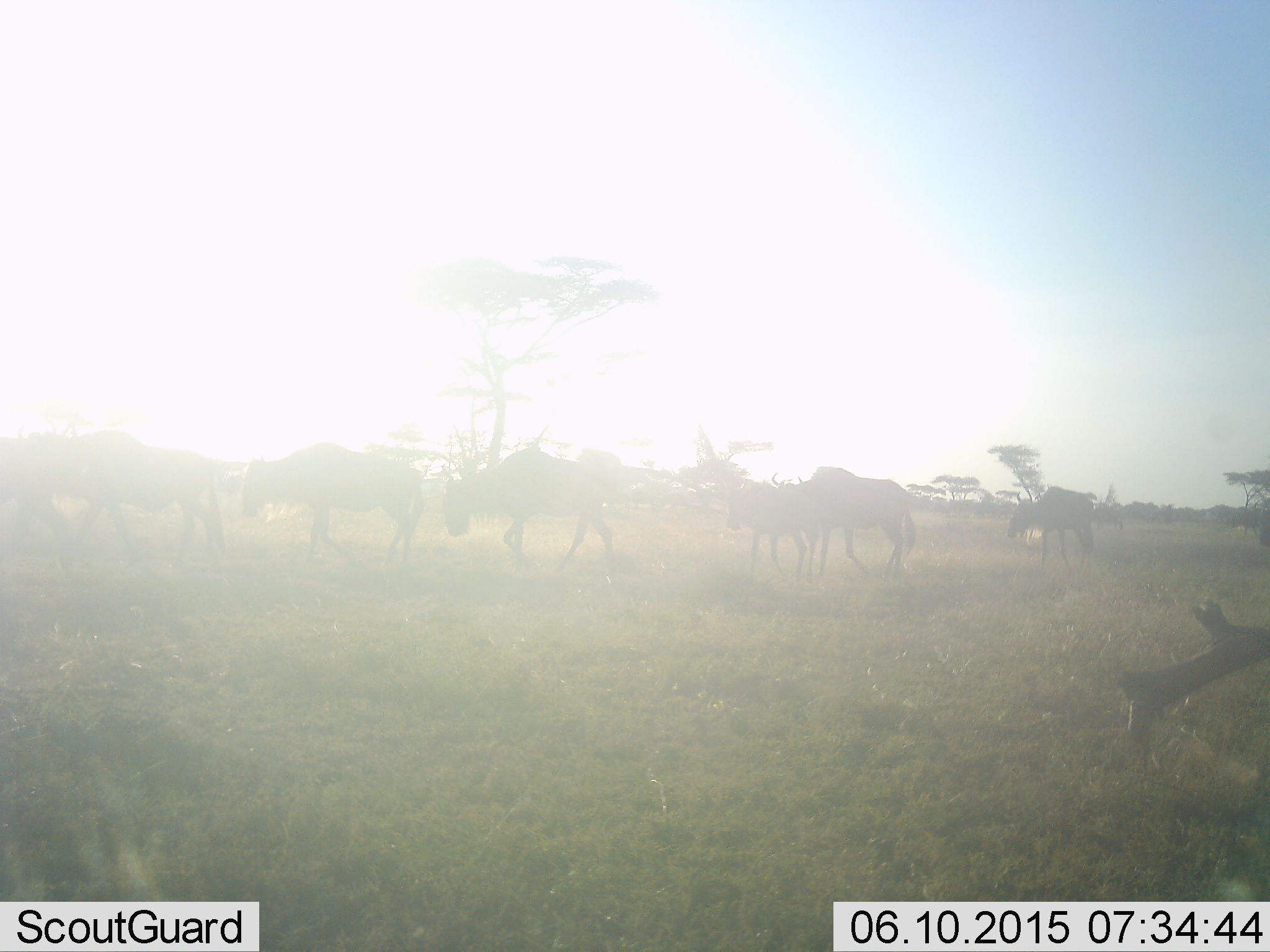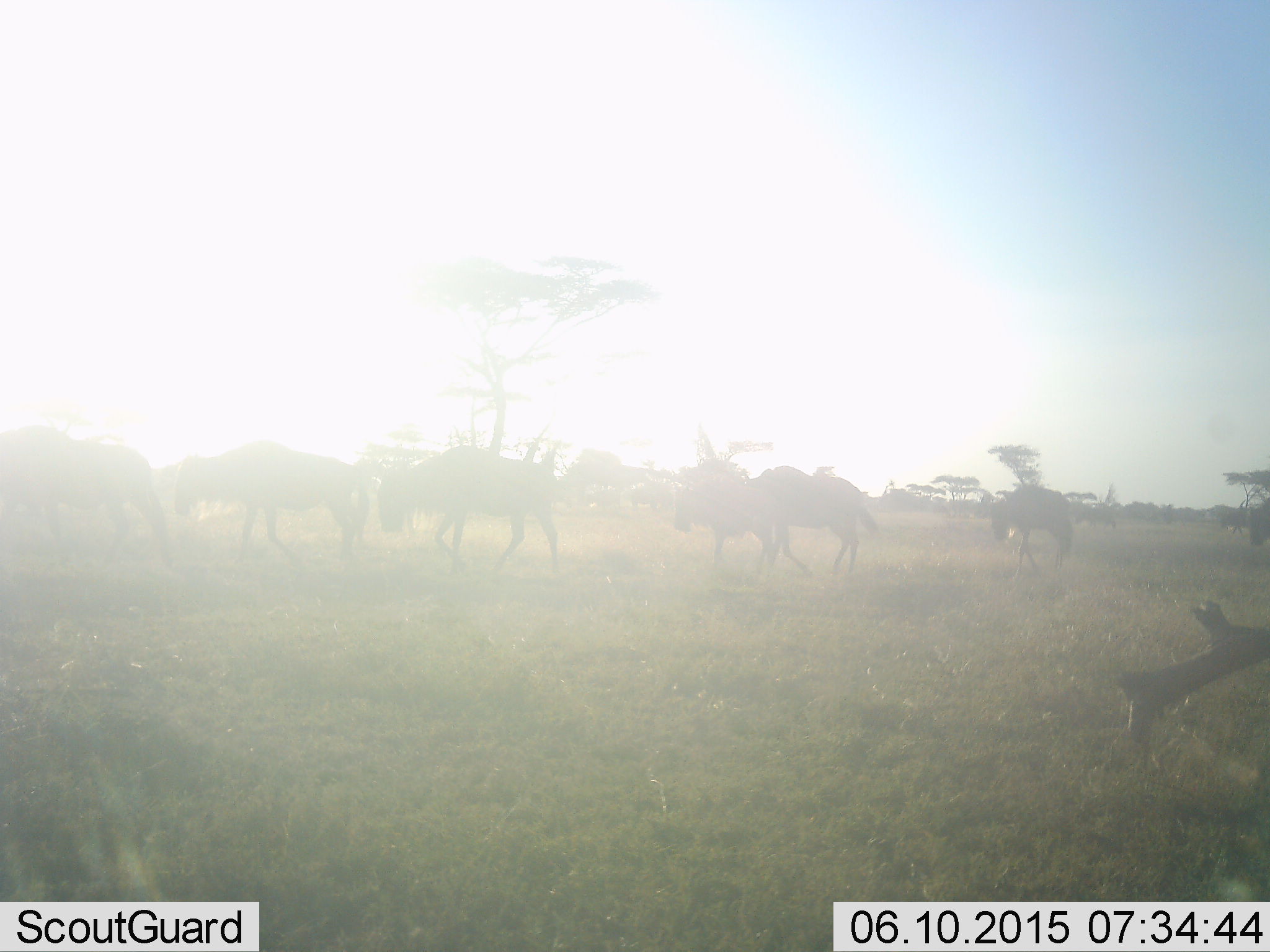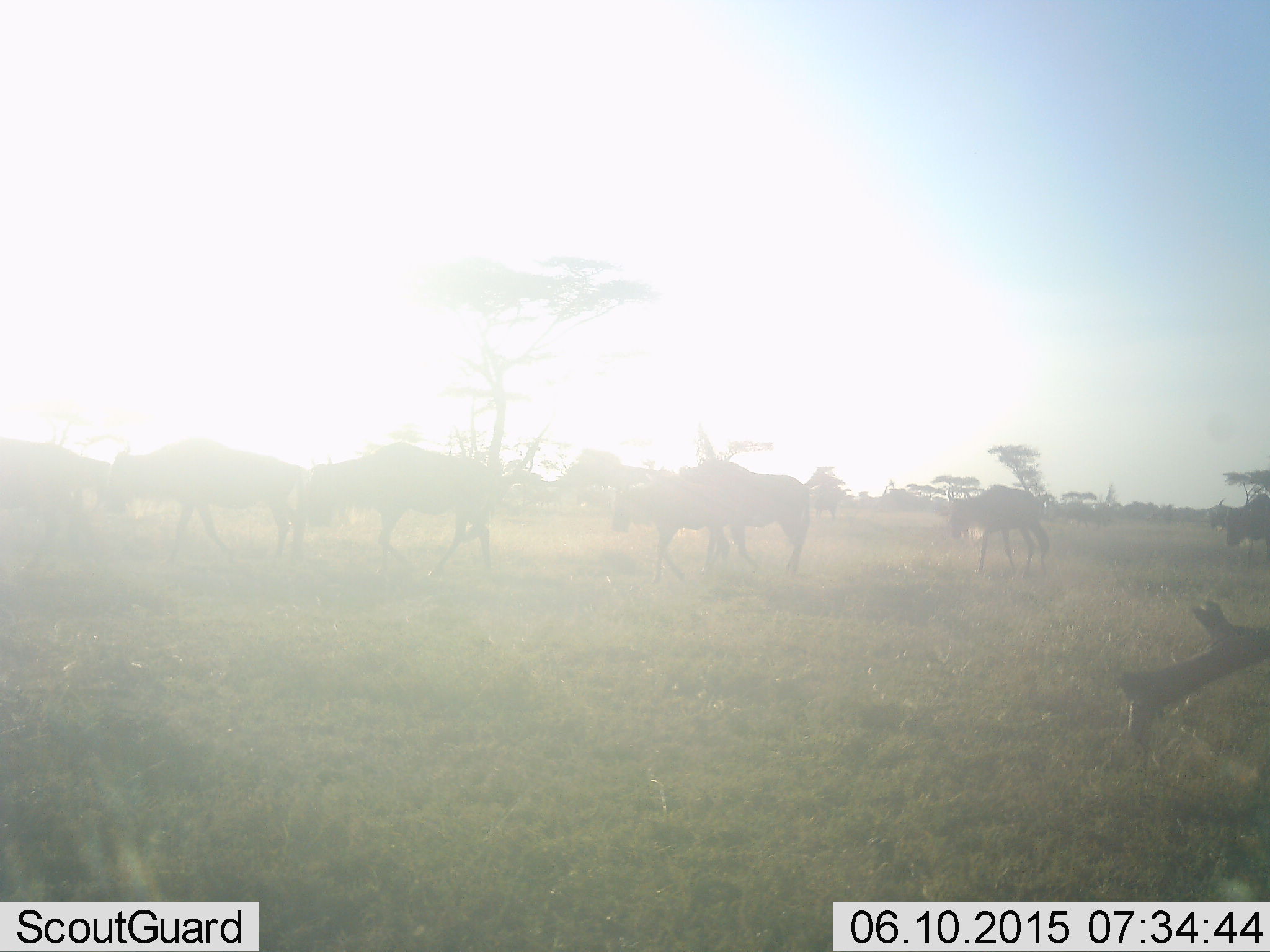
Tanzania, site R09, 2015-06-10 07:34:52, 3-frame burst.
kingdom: Animalia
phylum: Chordata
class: Mammalia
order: Artiodactyla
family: Bovidae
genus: Connochaetes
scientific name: Connochaetes taurinus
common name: blue wildebeest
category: wildebeest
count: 7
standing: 9%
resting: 0%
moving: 100%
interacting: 0%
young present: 0%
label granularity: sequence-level